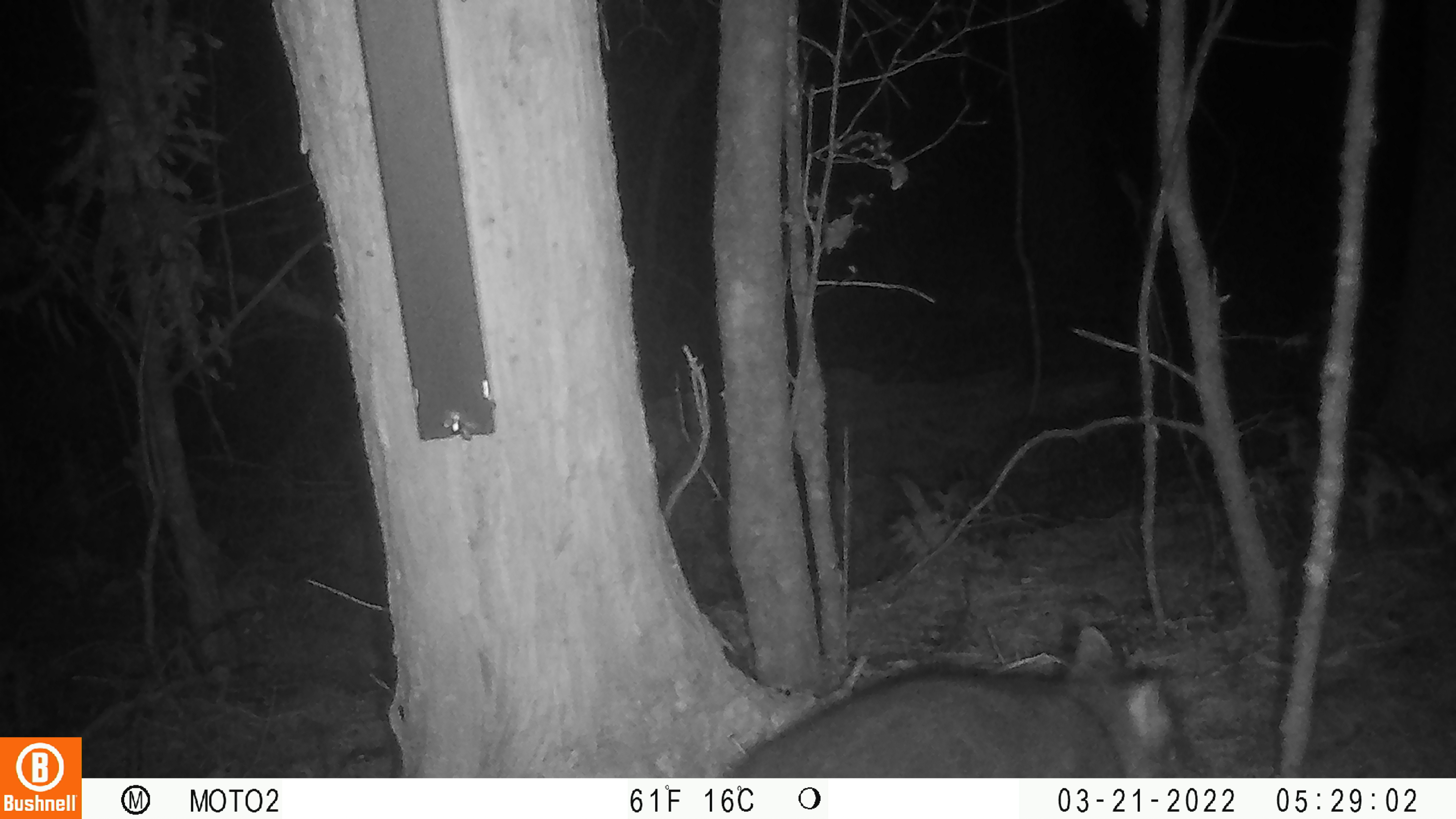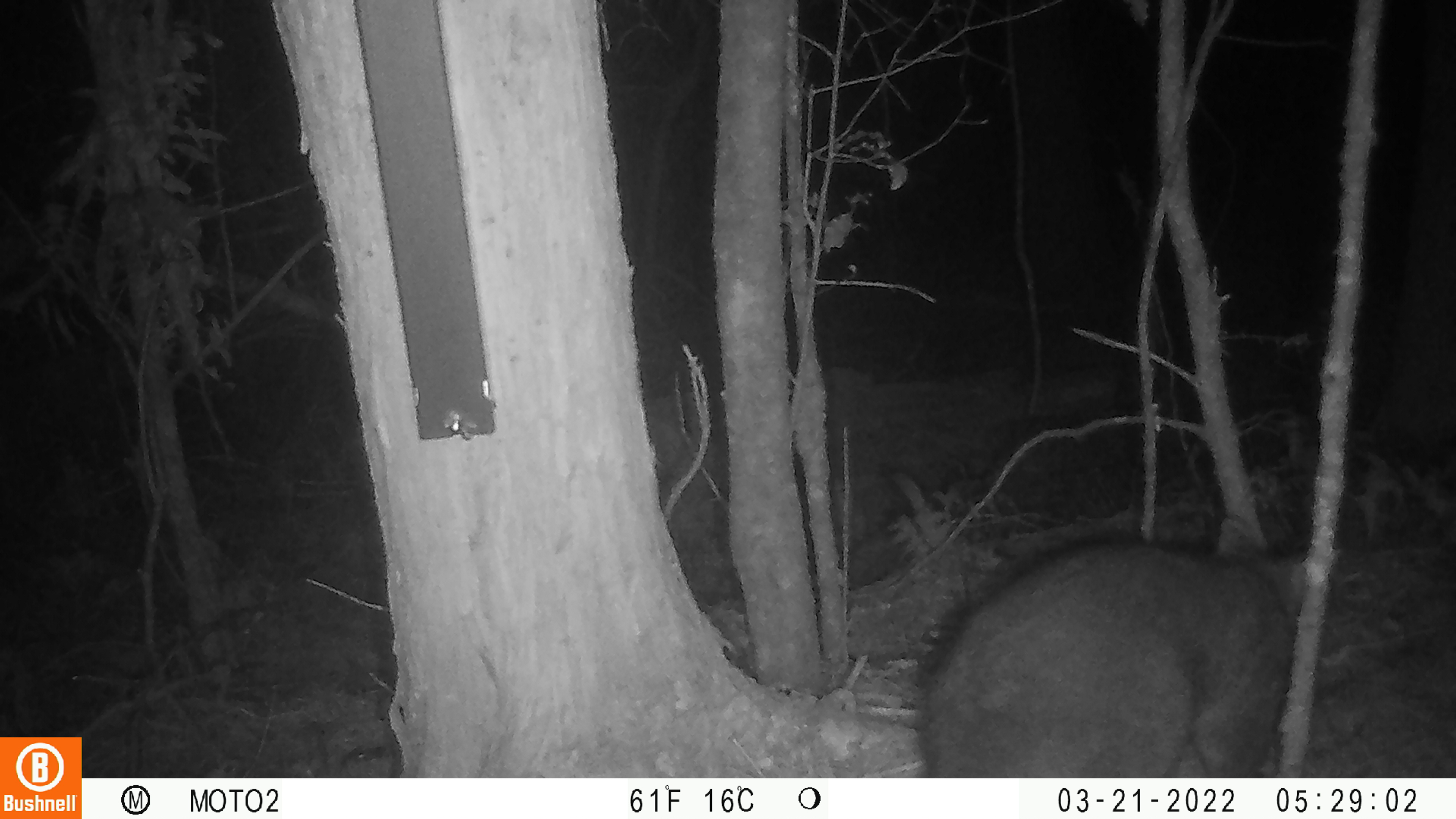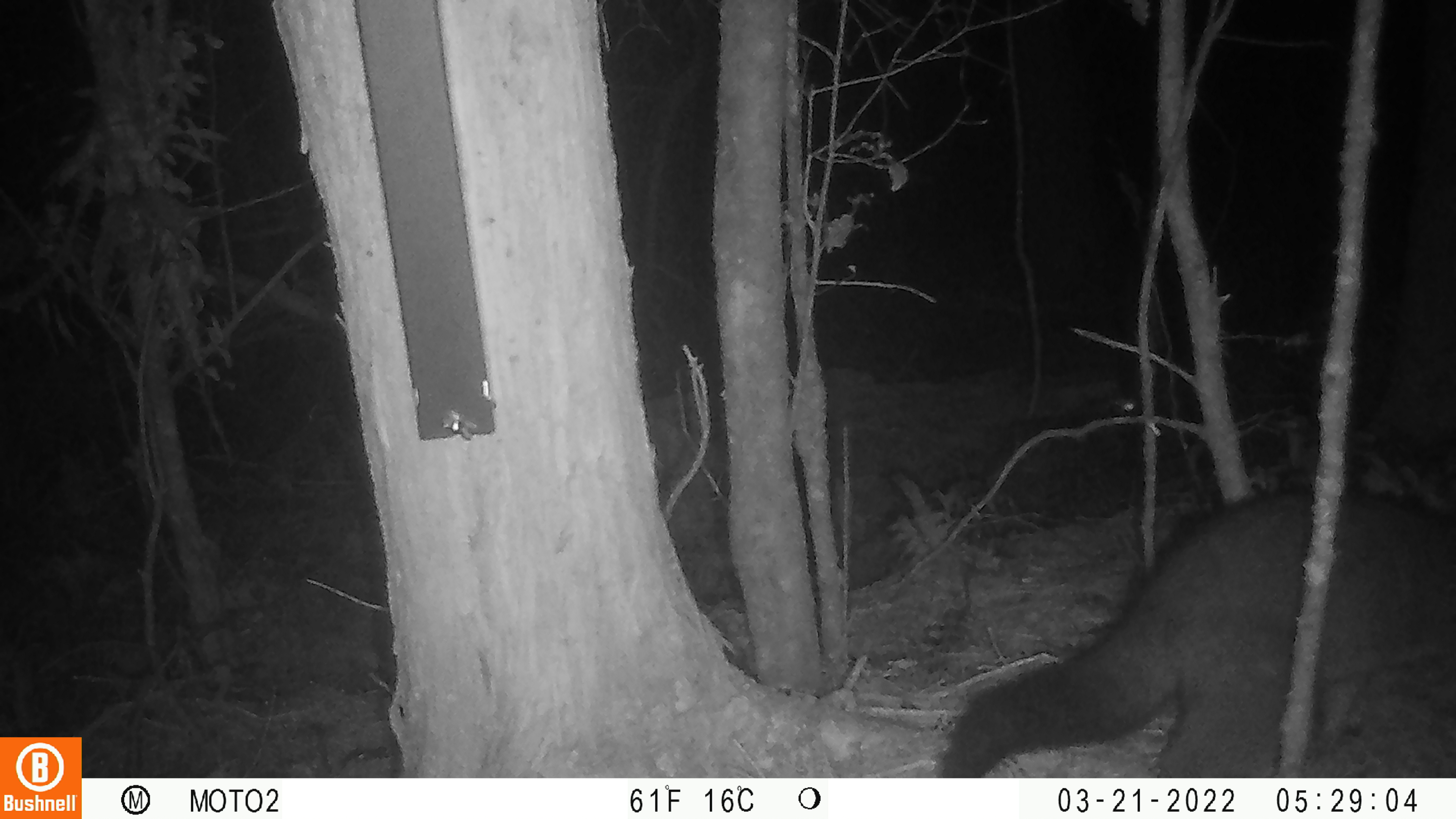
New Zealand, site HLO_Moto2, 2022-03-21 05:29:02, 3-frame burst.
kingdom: Animalia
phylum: Chordata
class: Mammalia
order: Diprotodontia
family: Phalangeridae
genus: Trichosurus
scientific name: Trichosurus vulpecula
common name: common brushtail possum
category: possum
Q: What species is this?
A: Possum (common brushtail possum) (Trichosurus vulpecula).